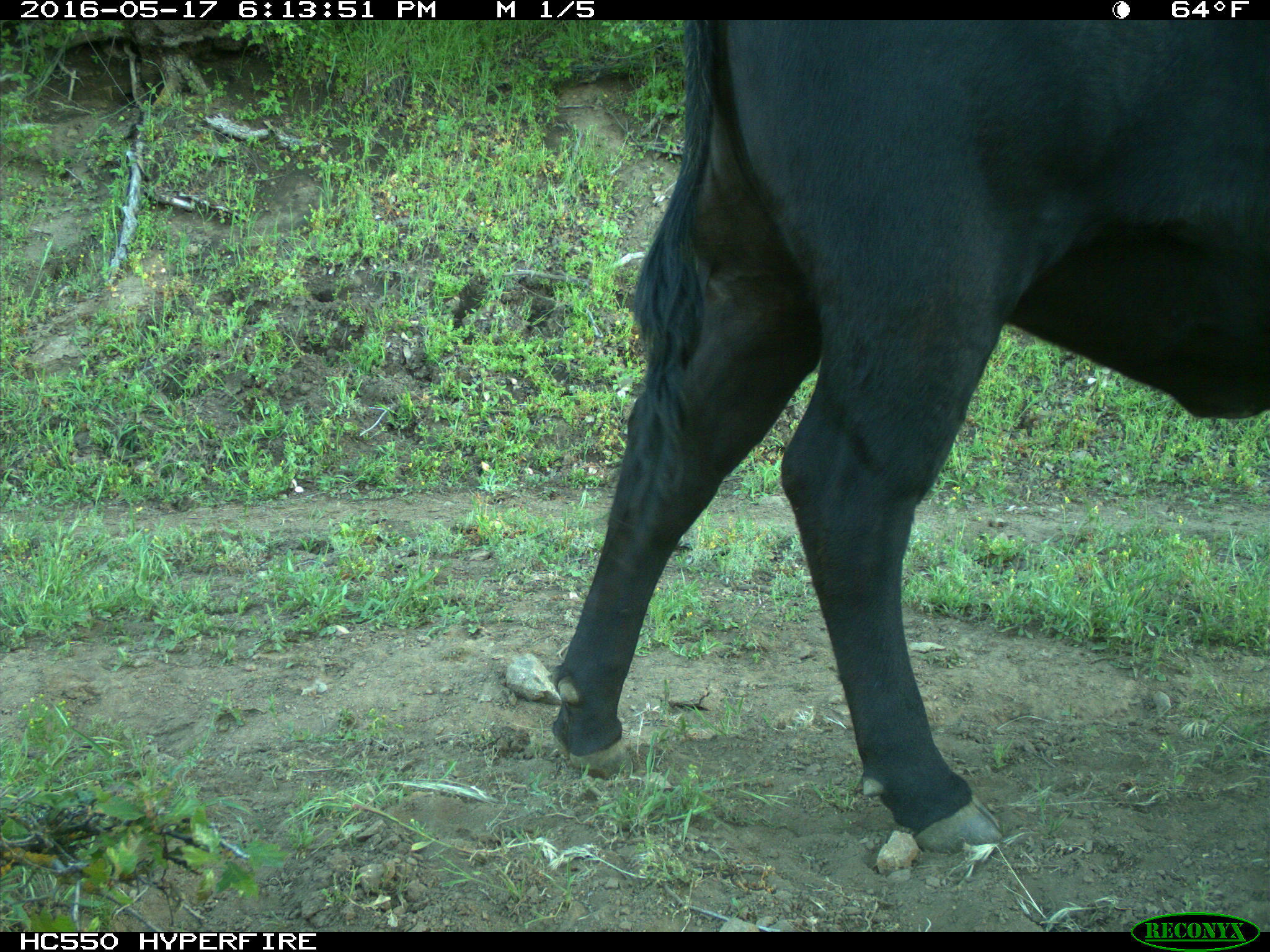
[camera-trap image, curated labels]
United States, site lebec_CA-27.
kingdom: Animalia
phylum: Chordata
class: Mammalia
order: Artiodactyla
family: Bovidae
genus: Bos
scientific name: Bos taurus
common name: domestic cow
Bos taurus (domestic cow).